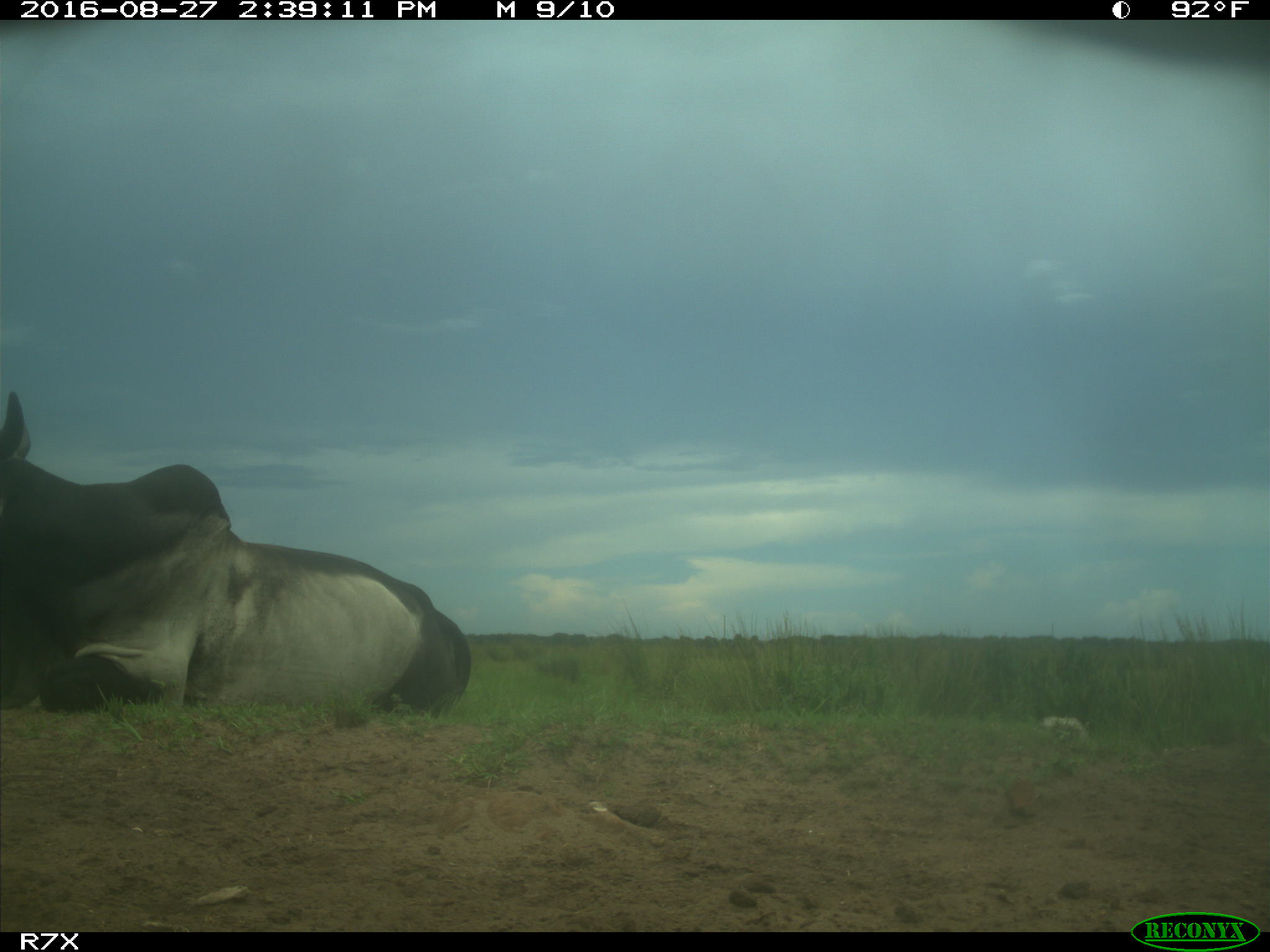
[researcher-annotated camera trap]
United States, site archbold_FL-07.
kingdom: Animalia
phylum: Chordata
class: Mammalia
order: Artiodactyla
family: Bovidae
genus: Bos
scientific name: Bos taurus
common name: domestic cow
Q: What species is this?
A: Bos taurus (domestic cow).